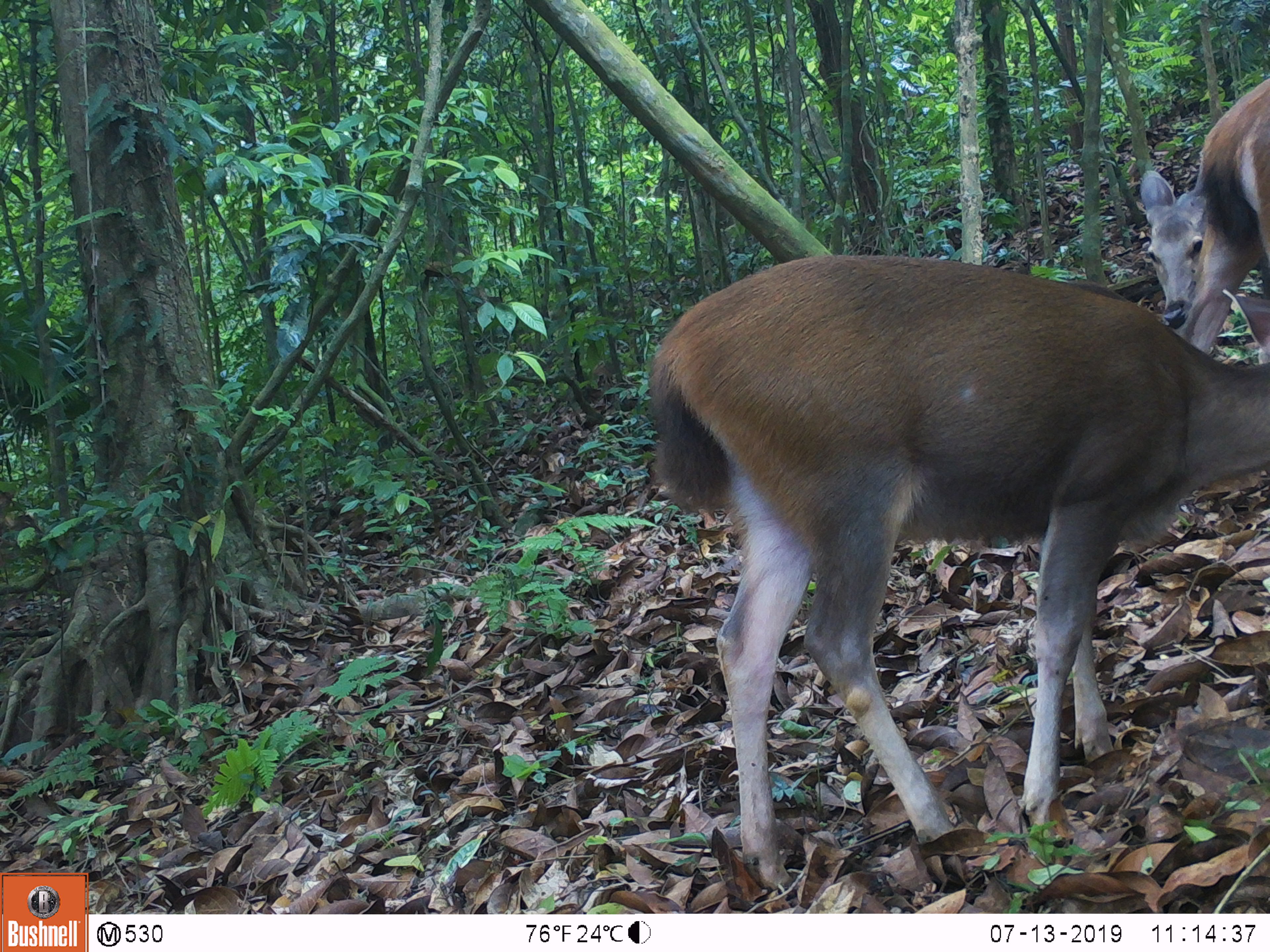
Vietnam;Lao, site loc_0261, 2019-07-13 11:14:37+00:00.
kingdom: Animalia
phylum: Chordata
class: Mammalia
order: Artiodactyla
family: Cervidae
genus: Rusa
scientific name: Rusa unicolor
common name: sambar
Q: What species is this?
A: Sambar (Rusa unicolor).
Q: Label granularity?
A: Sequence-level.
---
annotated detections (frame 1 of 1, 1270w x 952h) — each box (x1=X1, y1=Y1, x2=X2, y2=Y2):
sambar: (x1=648, y1=253, x2=1270, y2=888); (x1=1139, y1=78, x2=1270, y2=357)